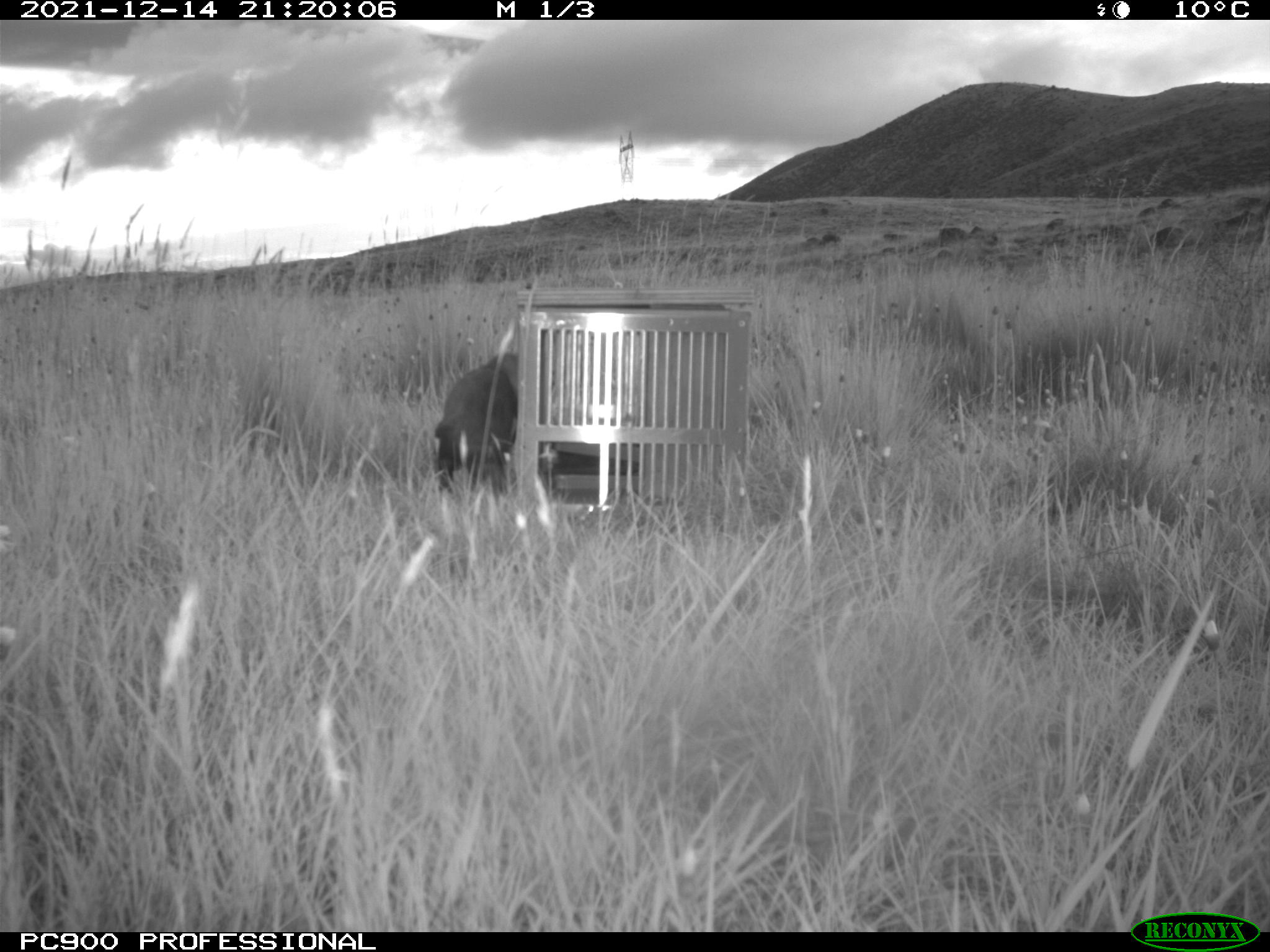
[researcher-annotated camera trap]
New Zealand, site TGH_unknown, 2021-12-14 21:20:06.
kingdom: Animalia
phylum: Chordata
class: Mammalia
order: Carnivora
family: Mustelidae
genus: Mustela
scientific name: Mustela furo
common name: ferret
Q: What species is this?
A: Ferret (Mustela furo).